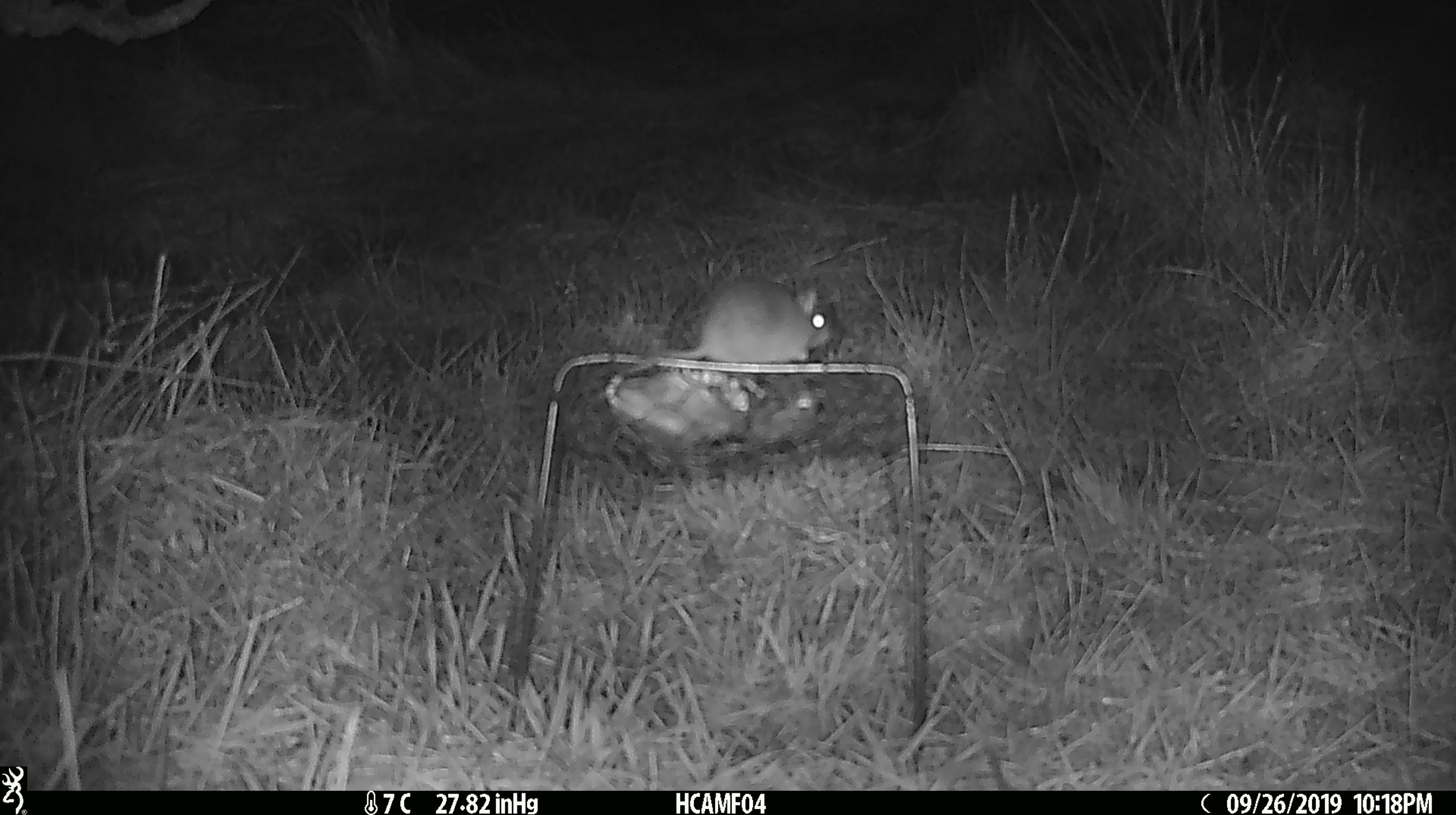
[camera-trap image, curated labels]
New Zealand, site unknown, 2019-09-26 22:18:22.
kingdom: Animalia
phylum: Chordata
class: Mammalia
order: Rodentia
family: Muridae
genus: Mus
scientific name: Mus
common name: mouse